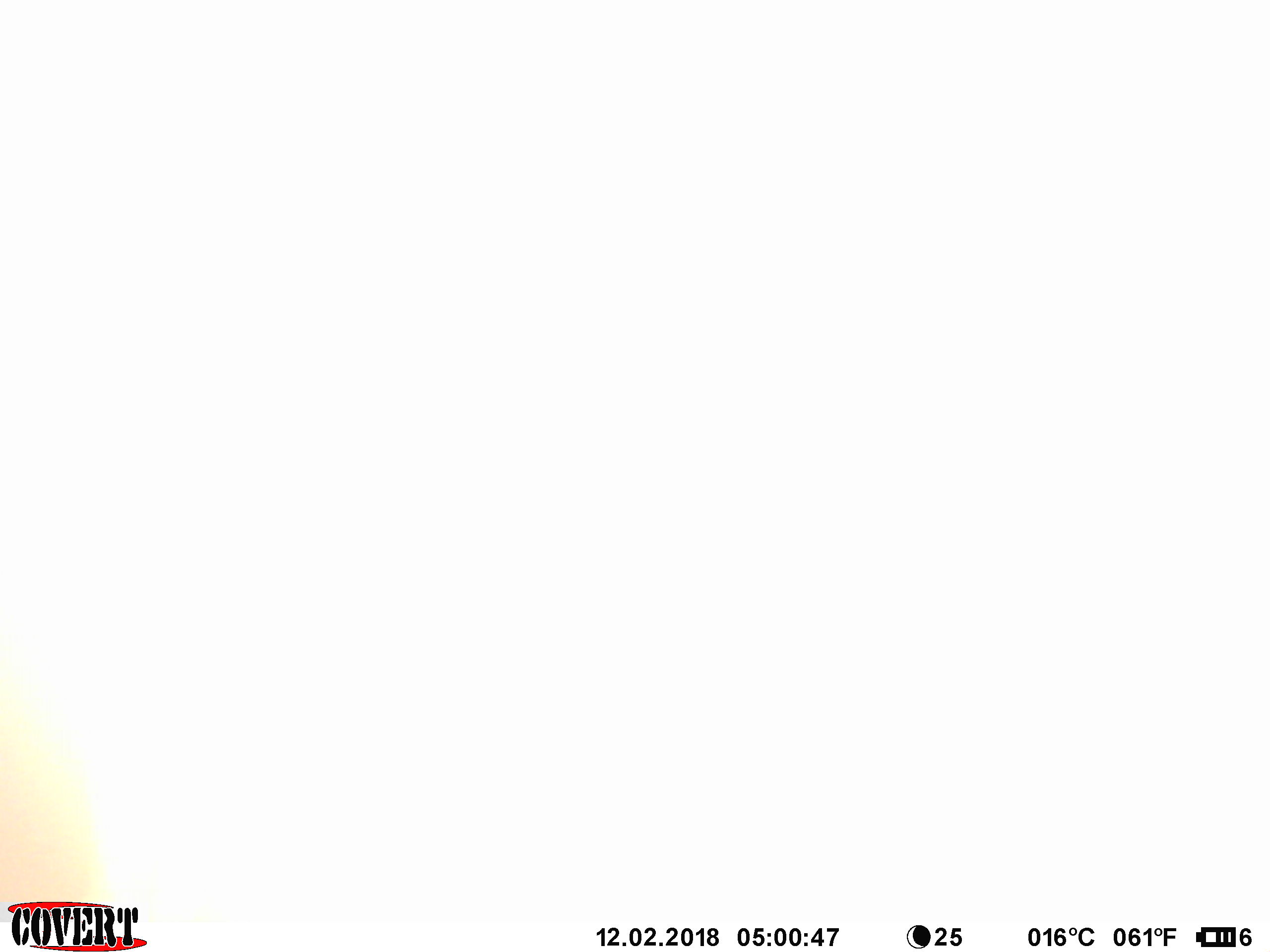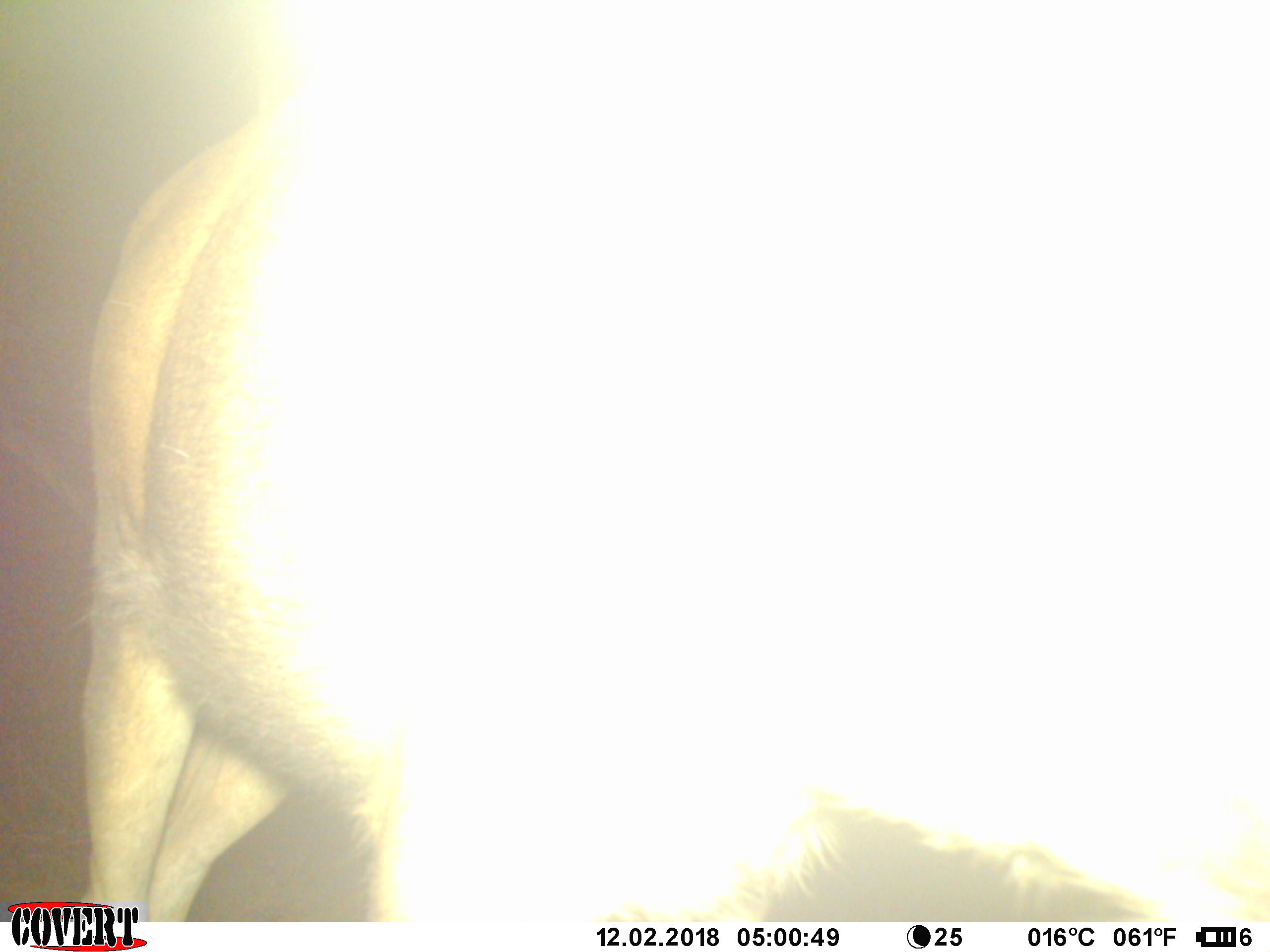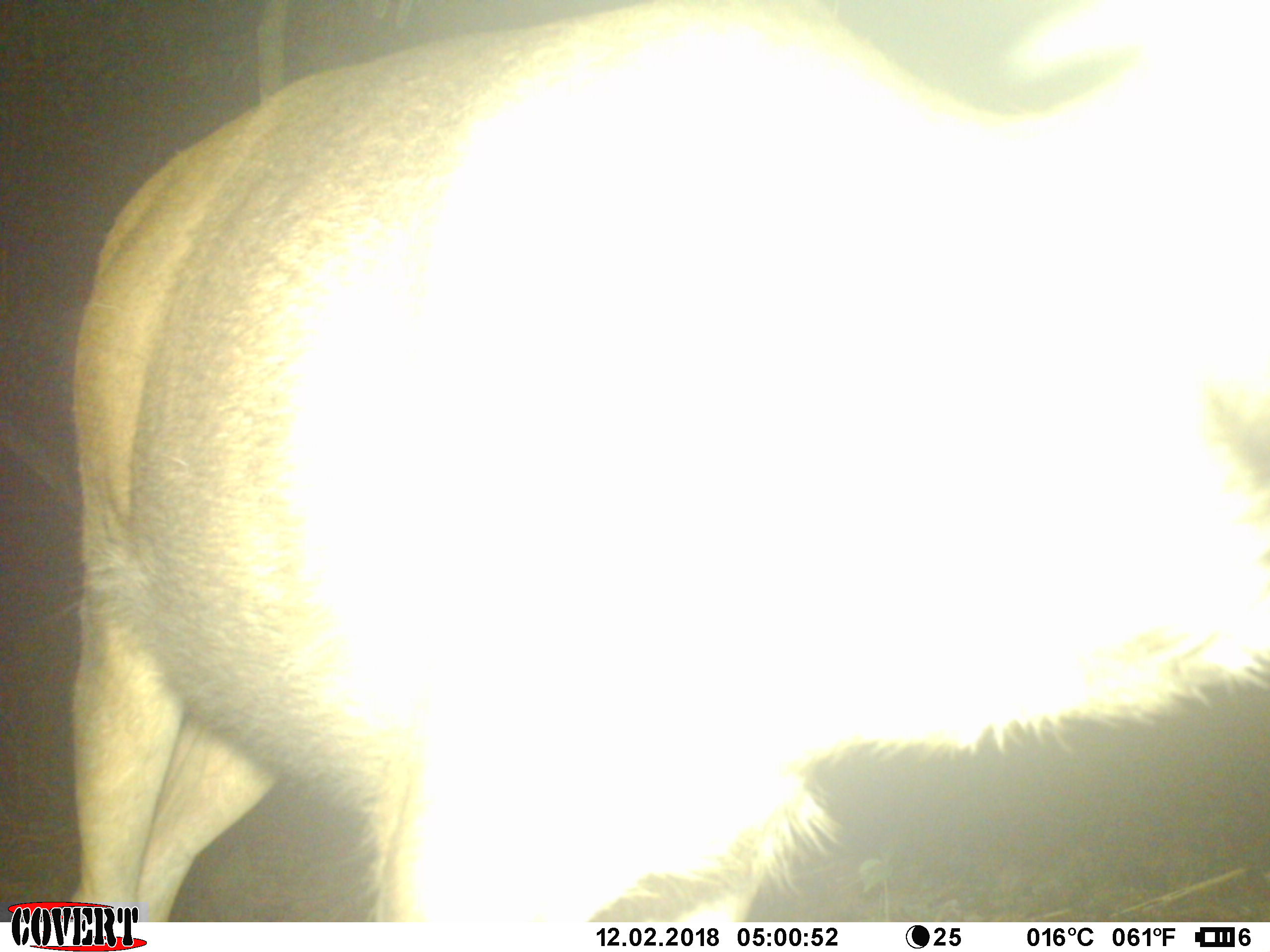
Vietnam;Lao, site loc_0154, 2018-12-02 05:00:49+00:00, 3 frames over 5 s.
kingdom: Animalia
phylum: Chordata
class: Mammalia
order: Artiodactyla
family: Cervidae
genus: Rusa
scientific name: Rusa unicolor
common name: sambar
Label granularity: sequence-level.